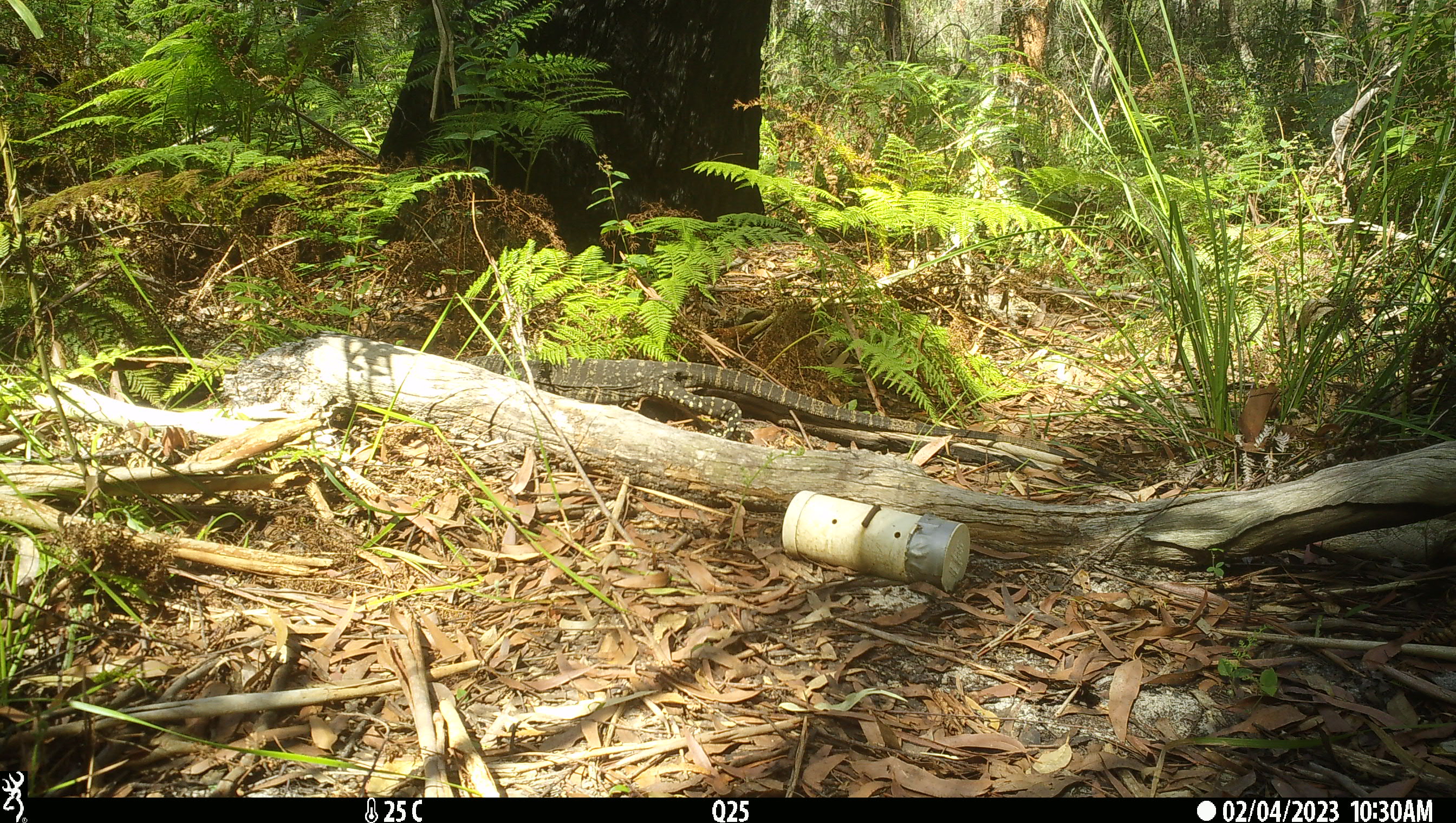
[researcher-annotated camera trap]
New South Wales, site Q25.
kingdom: Animalia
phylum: Chordata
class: Reptilia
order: Squamata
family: Varanidae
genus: Varanus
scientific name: Varanus varius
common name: lace monitor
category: goanna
Goanna (lace monitor) (Varanus varius).